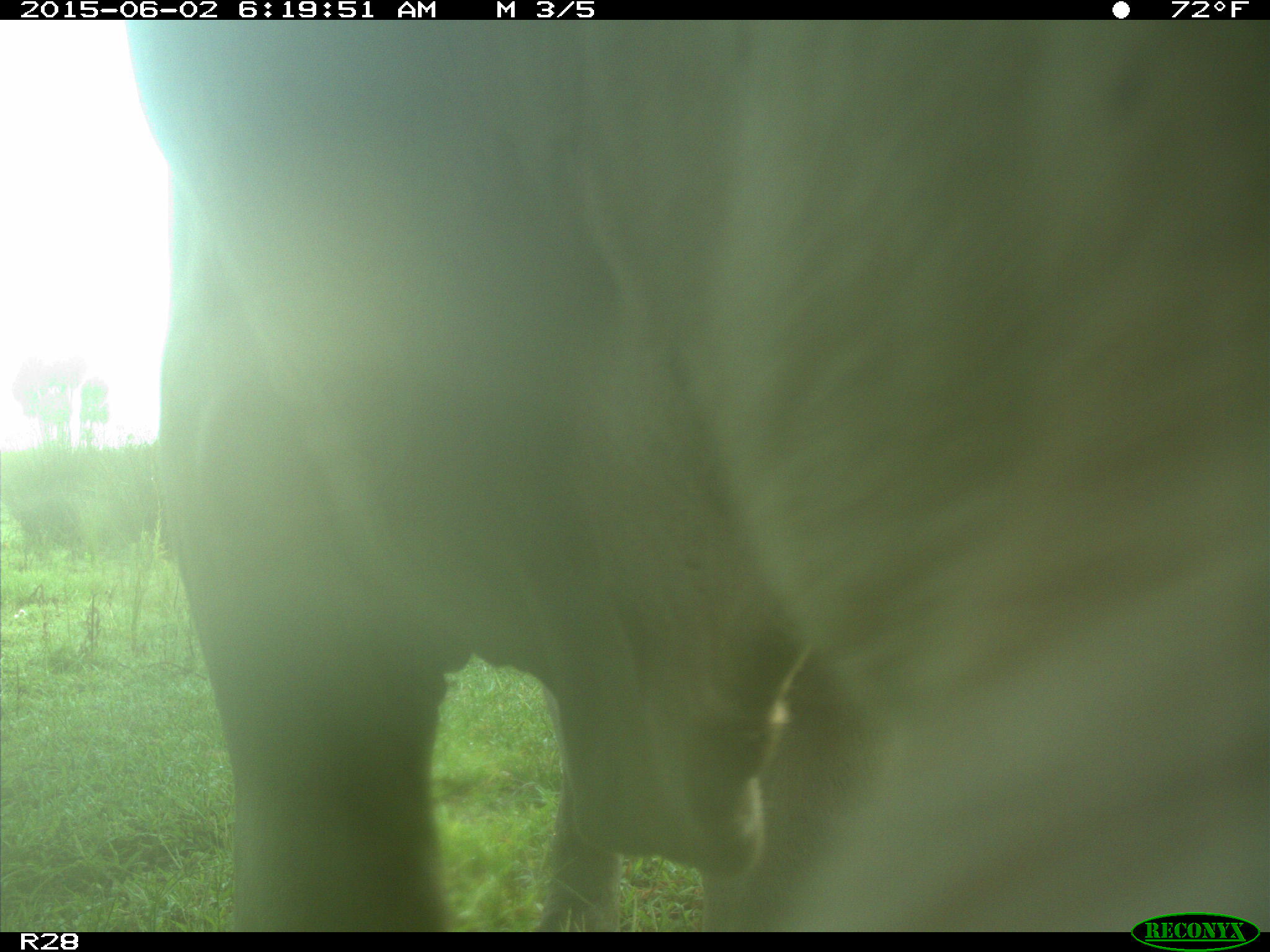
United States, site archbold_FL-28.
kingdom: Animalia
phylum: Chordata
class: Mammalia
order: Artiodactyla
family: Bovidae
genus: Bos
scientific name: Bos taurus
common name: domestic cow